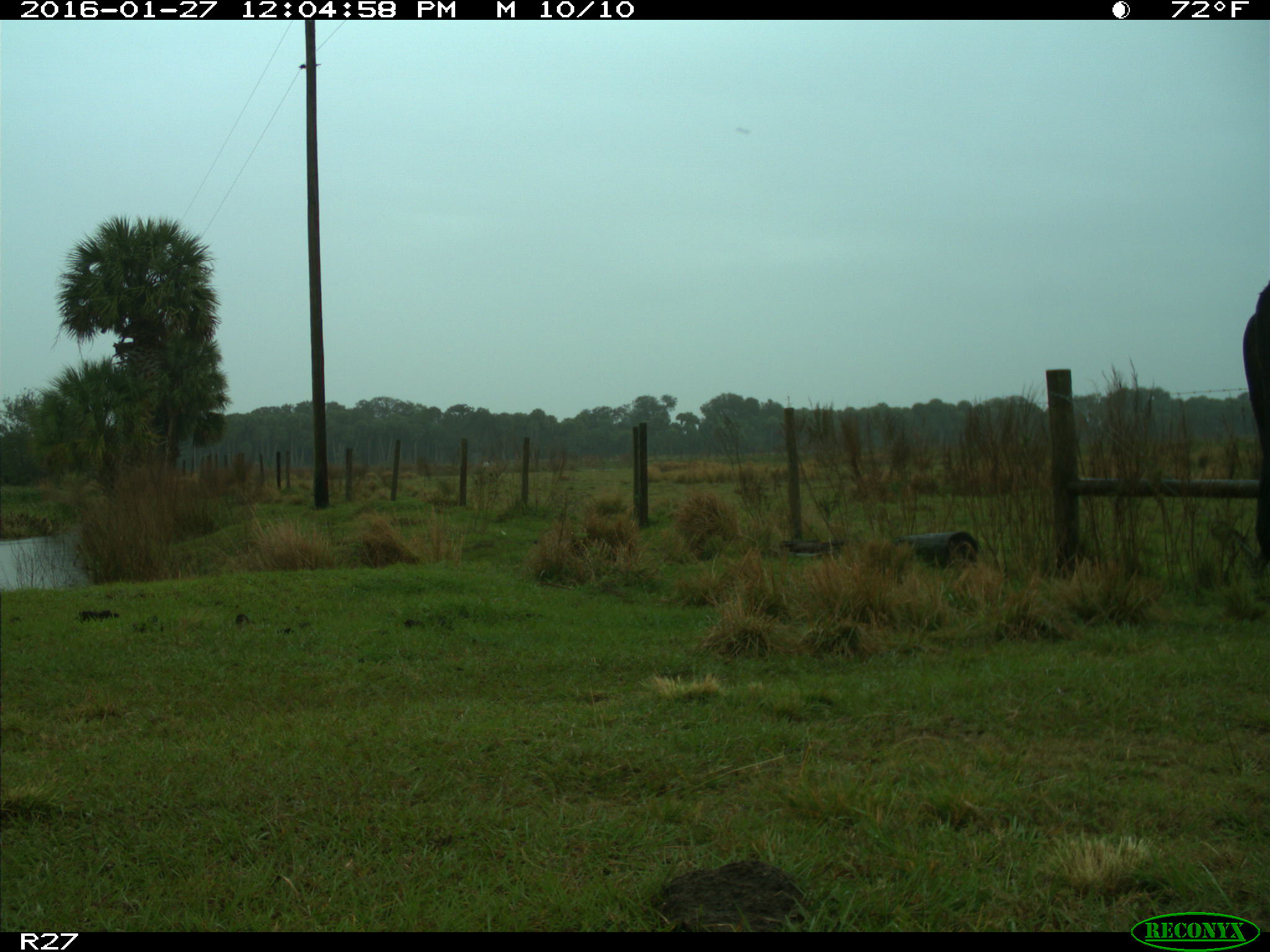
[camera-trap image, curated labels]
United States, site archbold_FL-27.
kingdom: Animalia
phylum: Chordata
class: Mammalia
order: Artiodactyla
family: Bovidae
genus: Bos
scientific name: Bos taurus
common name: domestic cow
Bos taurus (domestic cow).